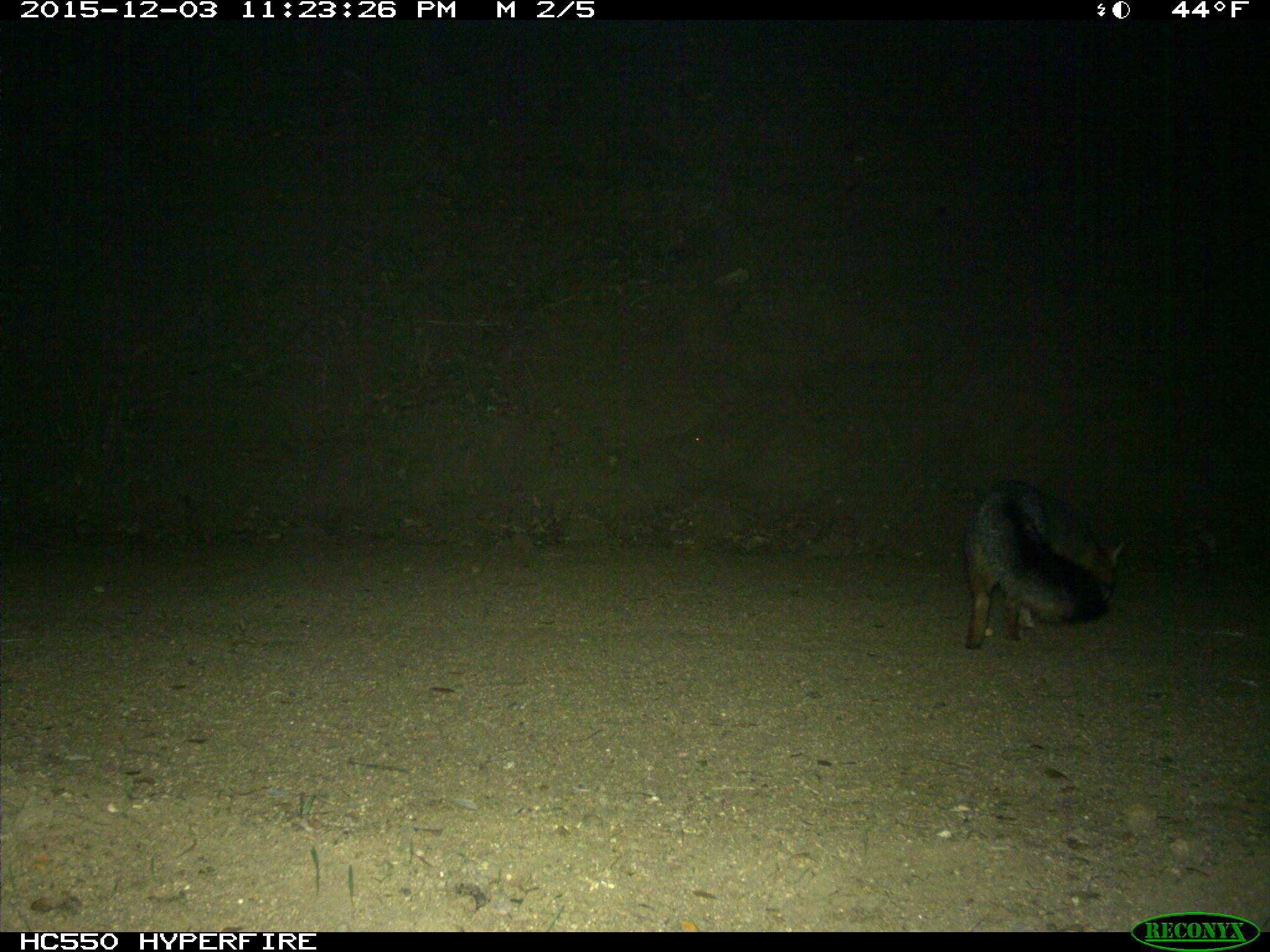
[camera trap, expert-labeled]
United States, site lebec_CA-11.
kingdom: Animalia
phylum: Chordata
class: Mammalia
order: Carnivora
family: Canidae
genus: Urocyon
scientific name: Urocyon cinereoargenteus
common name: gray fox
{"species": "Urocyon cinereoargenteus (gray fox)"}